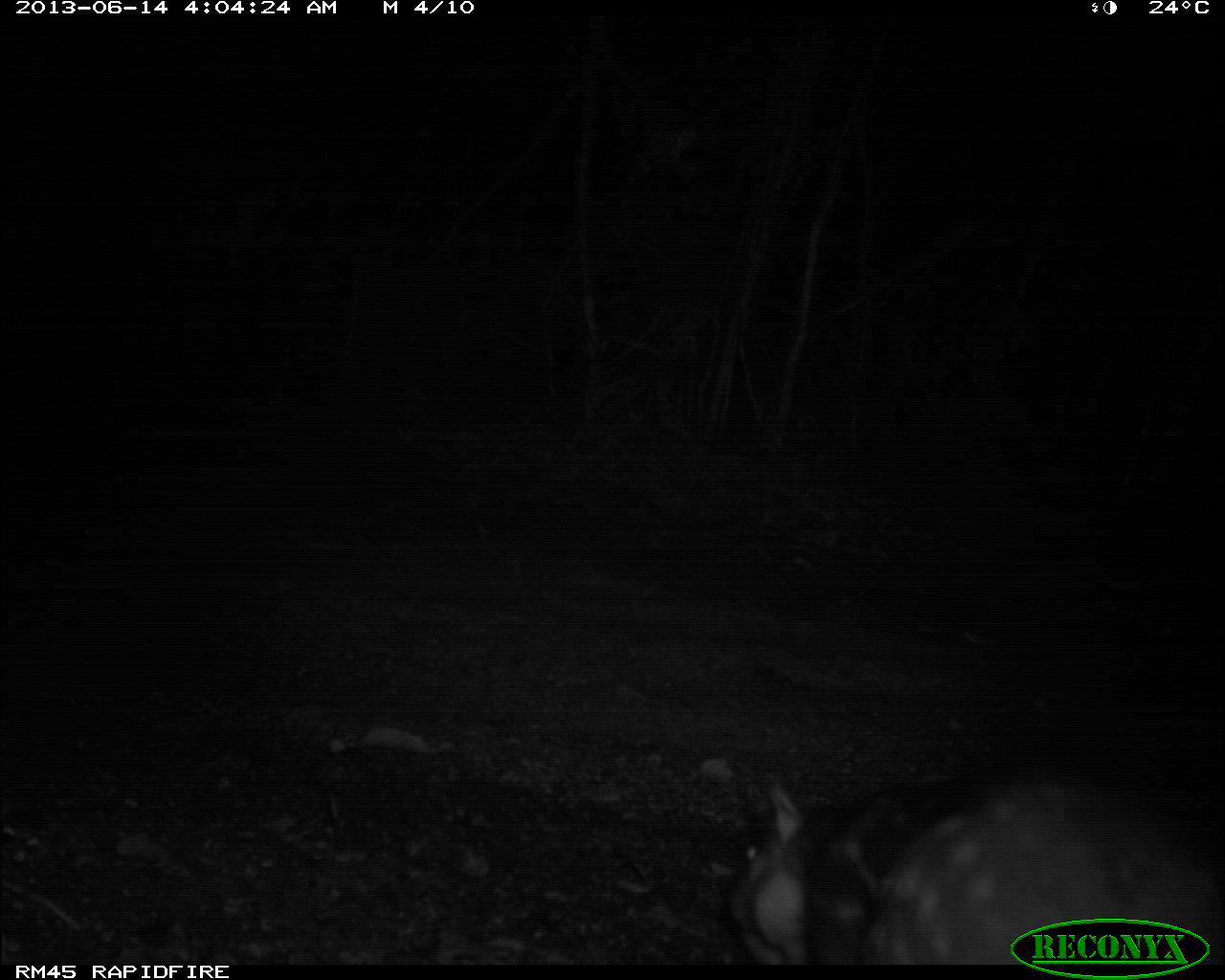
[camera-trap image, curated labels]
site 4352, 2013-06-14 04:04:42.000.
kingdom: Animalia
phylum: Chordata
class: Mammalia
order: Rodentia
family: Cuniculidae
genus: Cuniculus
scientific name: Cuniculus paca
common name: spotted paca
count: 1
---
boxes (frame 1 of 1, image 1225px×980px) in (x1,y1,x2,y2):
cuniculus paca: (720,776,1225,964)